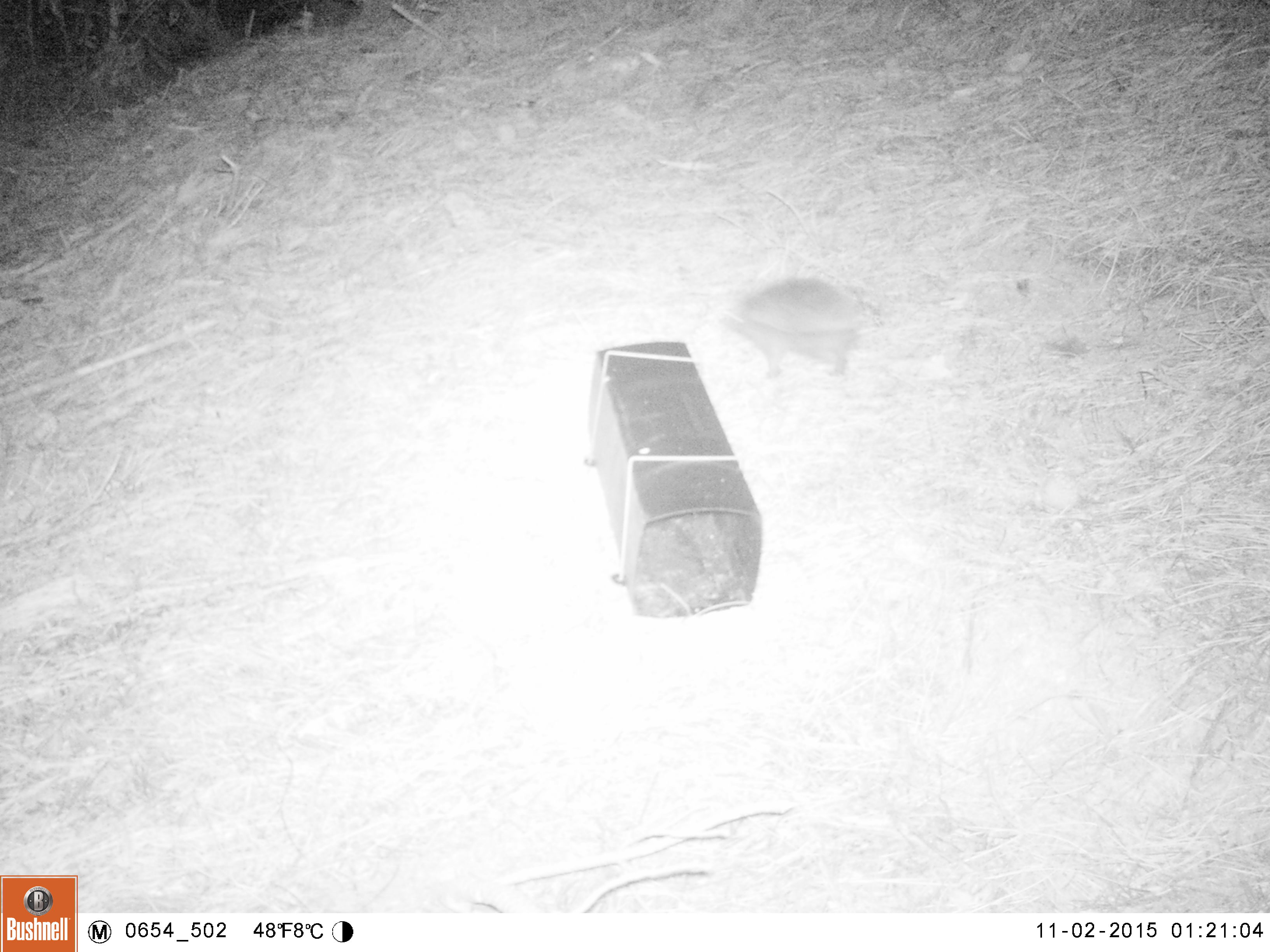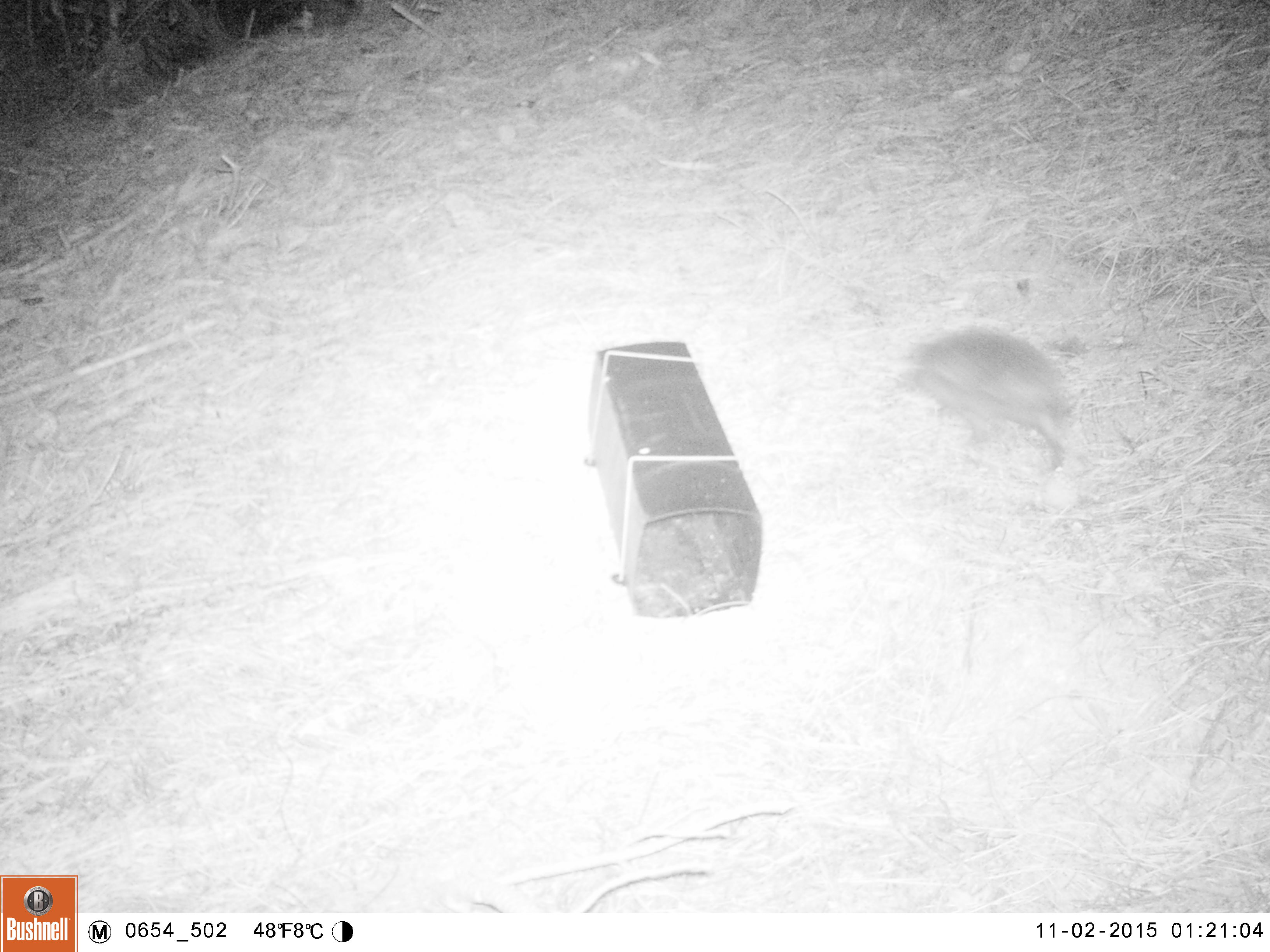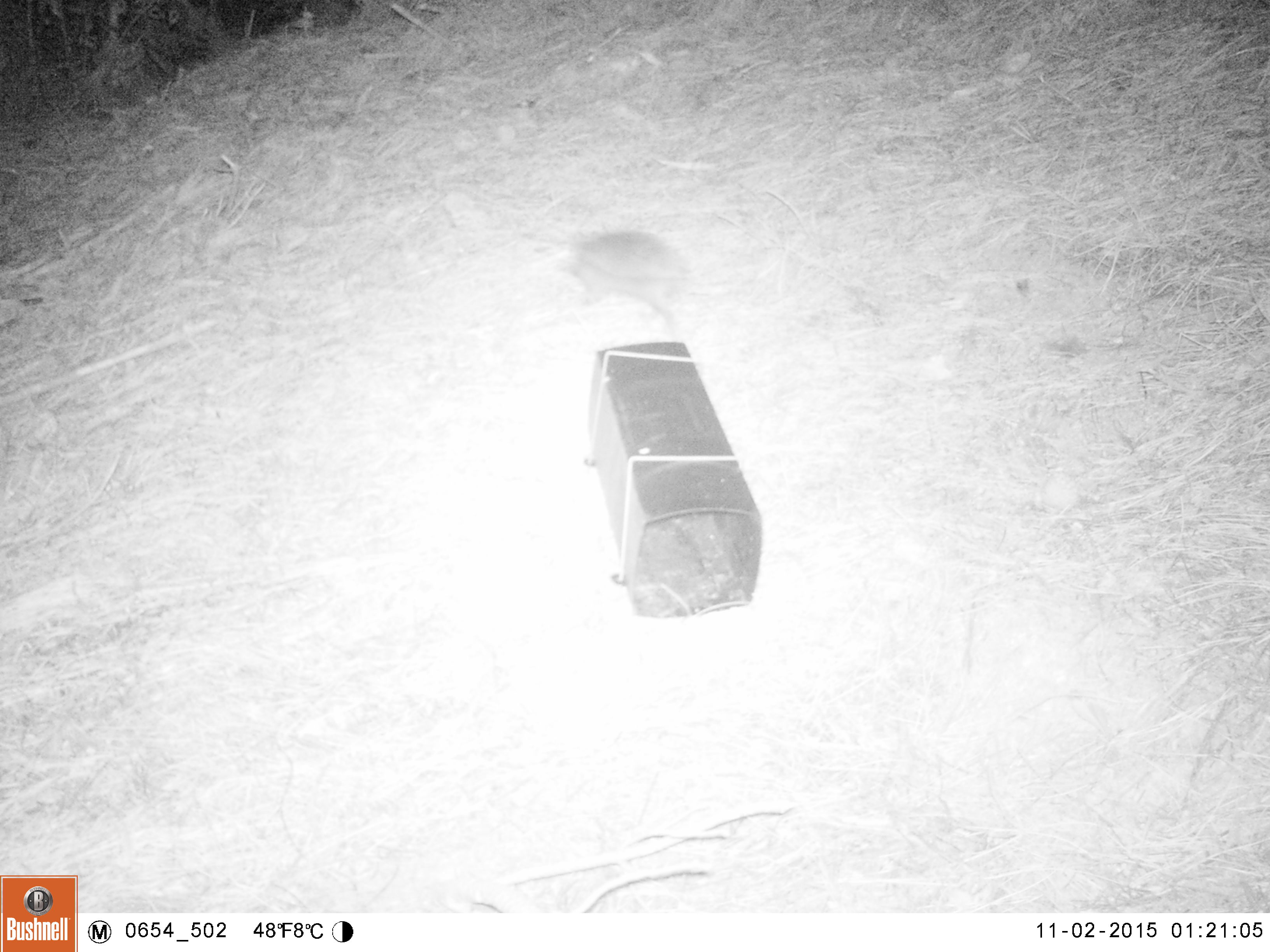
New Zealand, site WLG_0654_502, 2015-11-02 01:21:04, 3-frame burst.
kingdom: Animalia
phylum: Chordata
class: Mammalia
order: Eulipotyphla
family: Erinaceidae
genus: Erinaceus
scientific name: Erinaceus europaeus europaeus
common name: european hedgehog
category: hedgehog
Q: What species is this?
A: Hedgehog (european hedgehog) (Erinaceus europaeus europaeus).